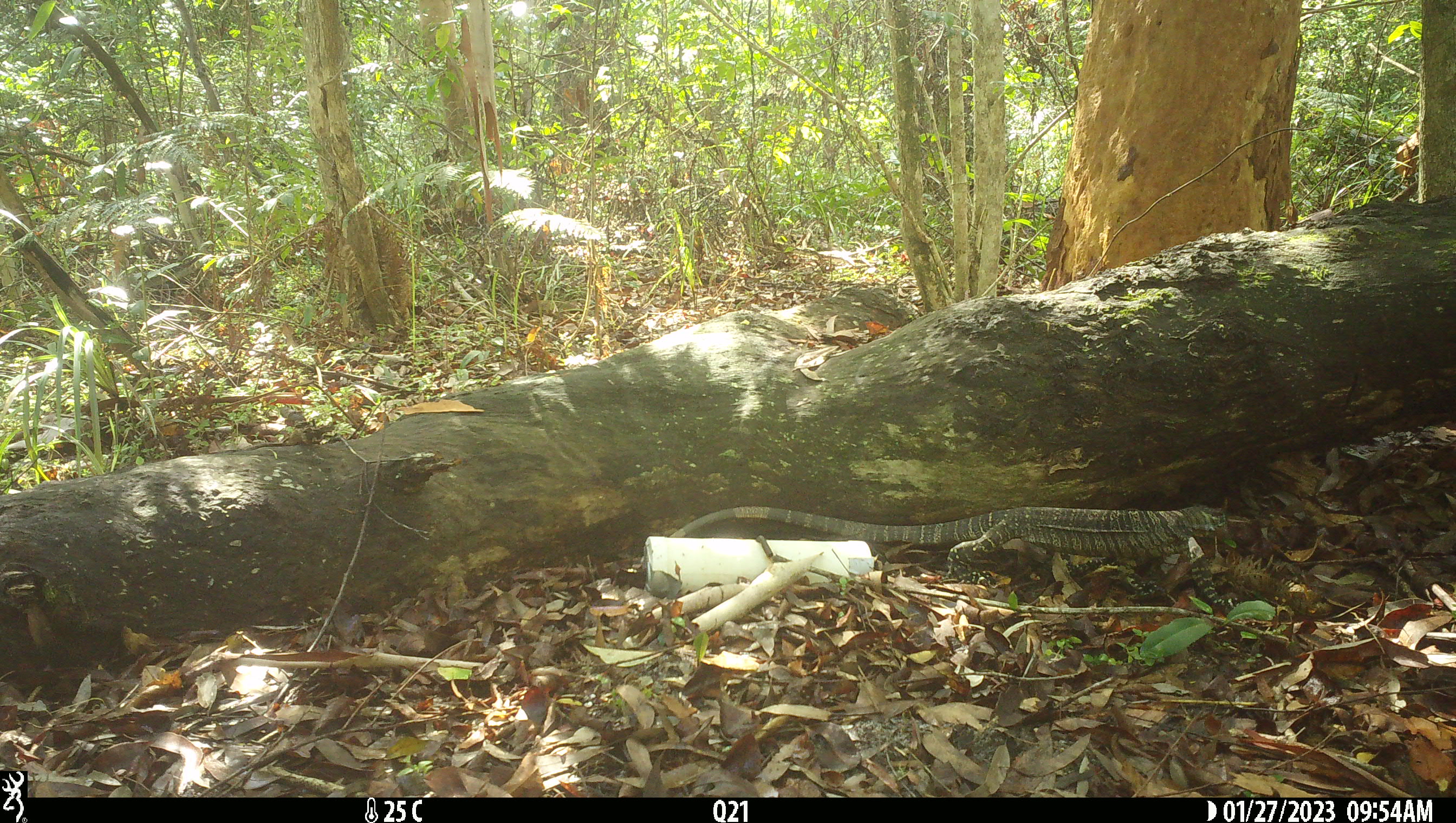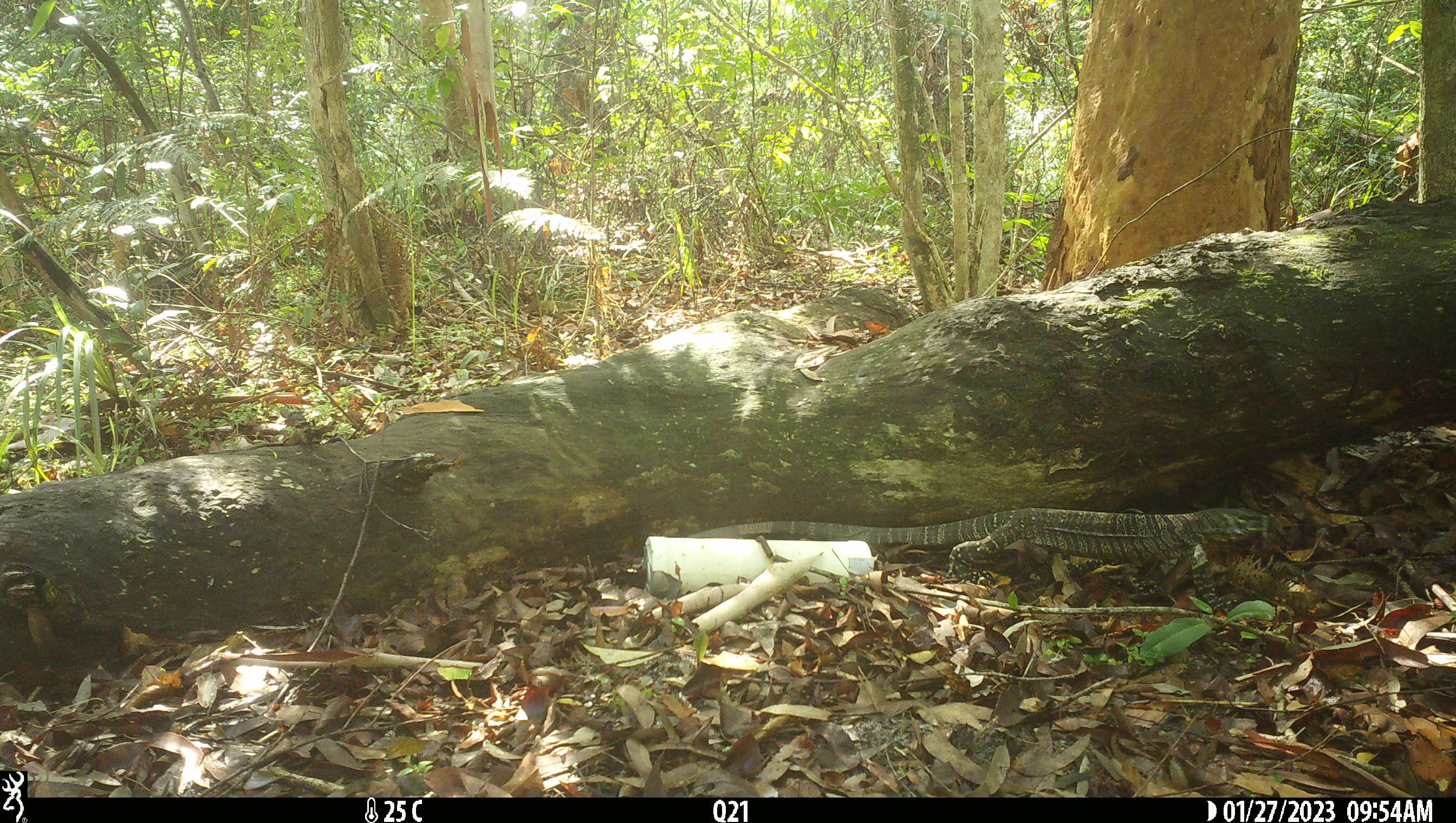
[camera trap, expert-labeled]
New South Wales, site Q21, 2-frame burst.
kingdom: Animalia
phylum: Chordata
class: Reptilia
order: Squamata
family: Varanidae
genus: Varanus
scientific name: Varanus varius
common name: lace monitor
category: goanna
Goanna (lace monitor) (Varanus varius).